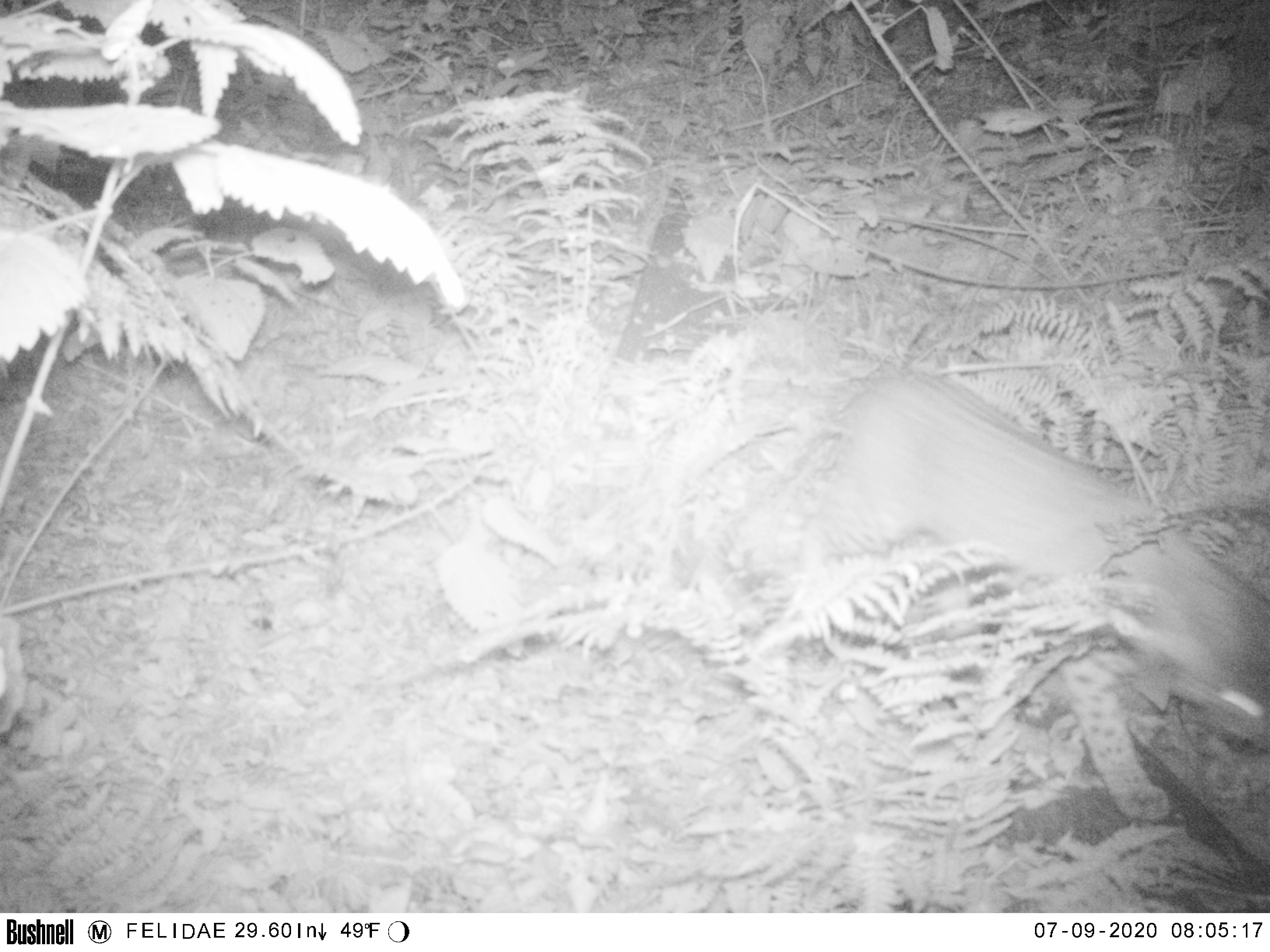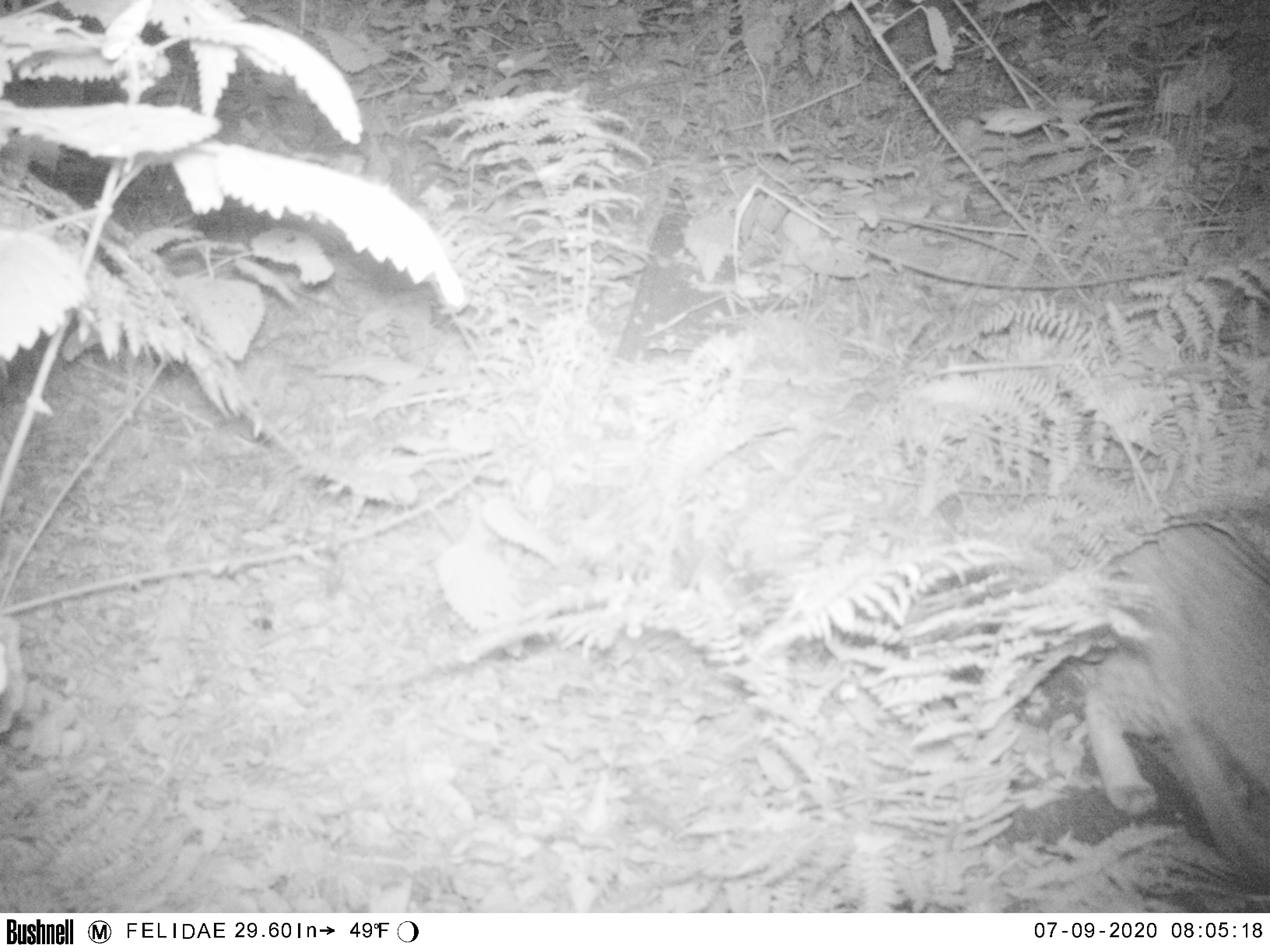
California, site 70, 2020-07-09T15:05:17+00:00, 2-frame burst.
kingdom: Animalia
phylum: Chordata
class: Mammalia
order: Carnivora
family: Felidae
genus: Lynx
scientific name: Lynx rufus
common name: bobcat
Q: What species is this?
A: Bobcat (Lynx rufus).